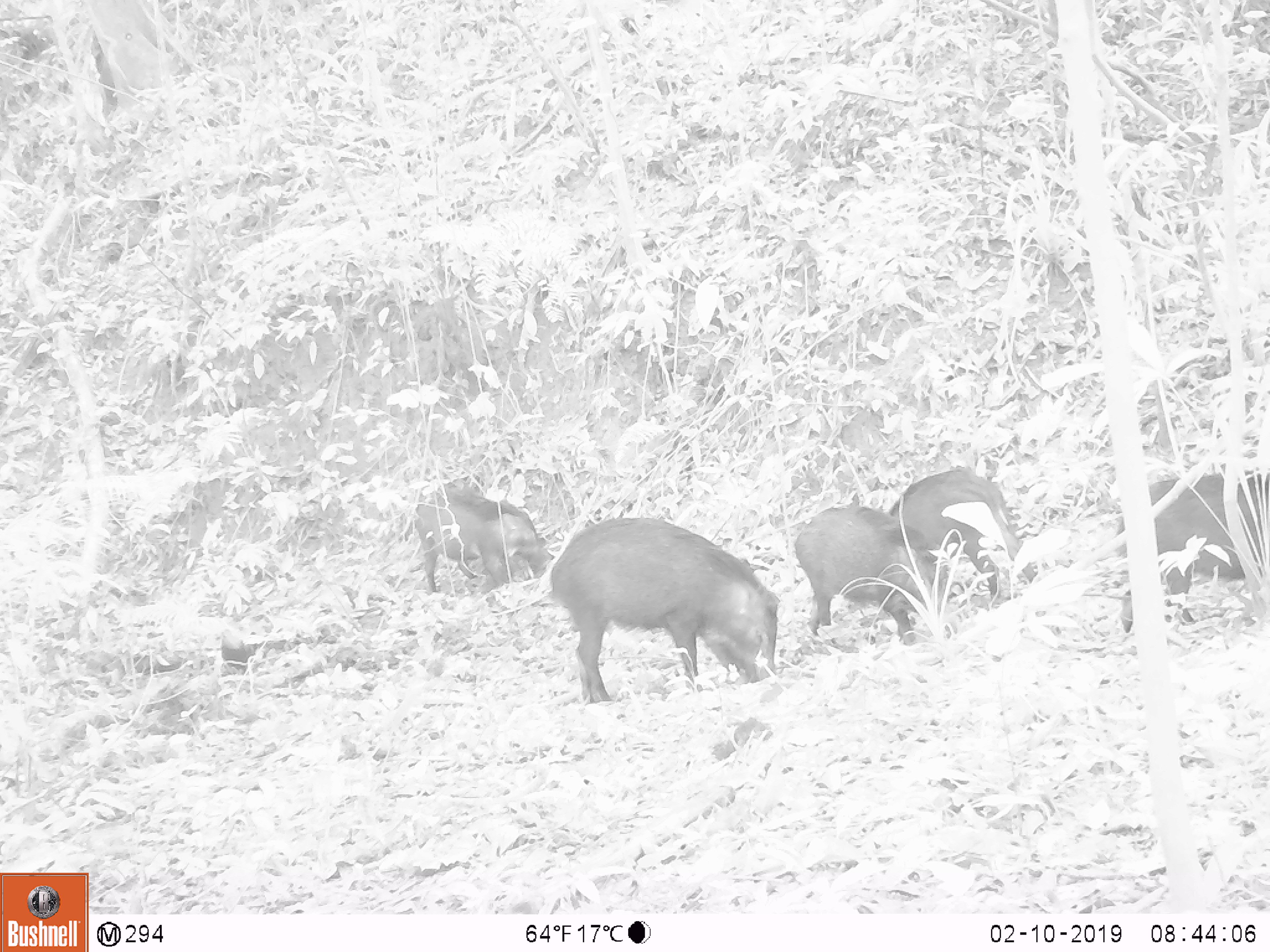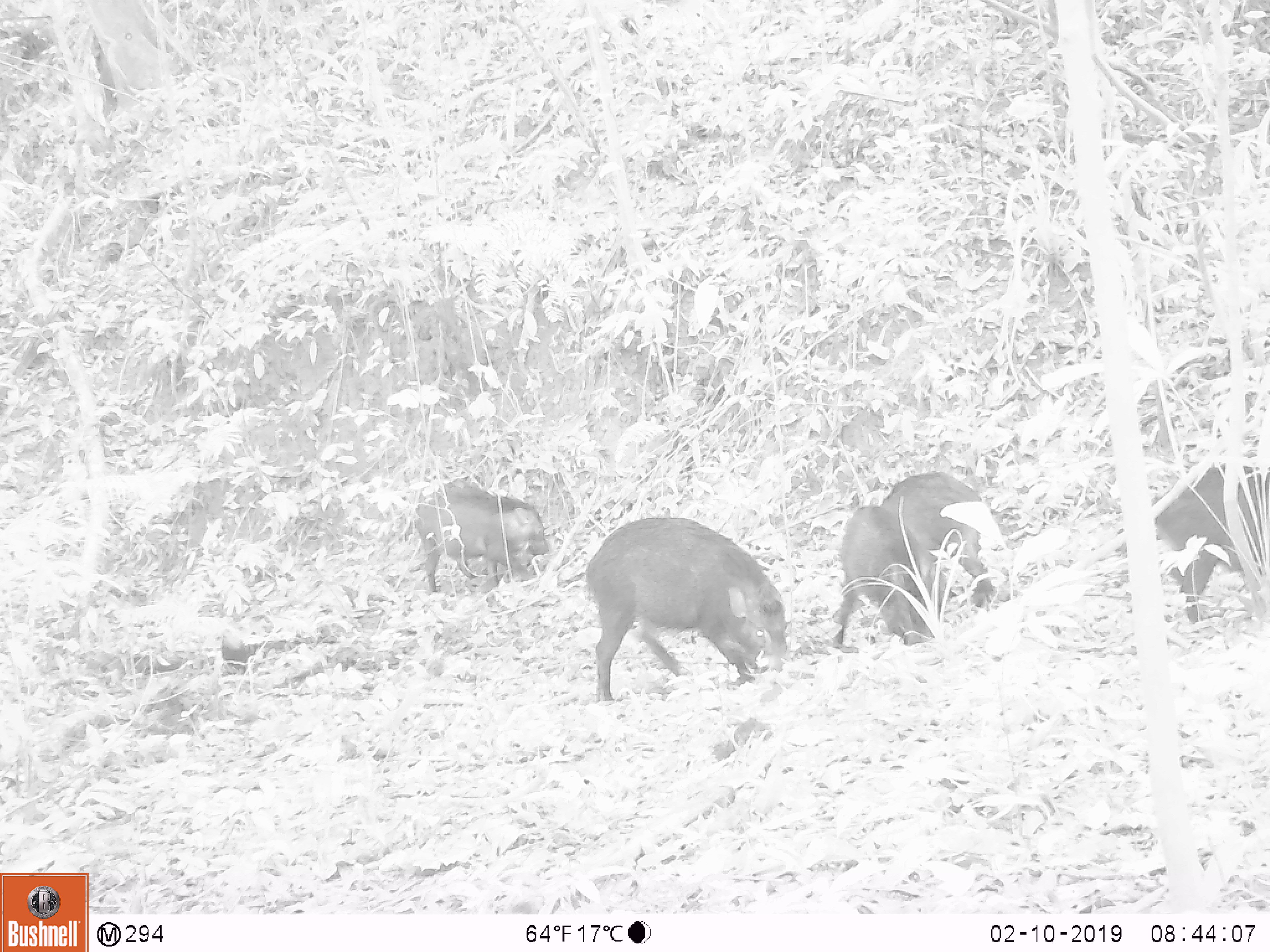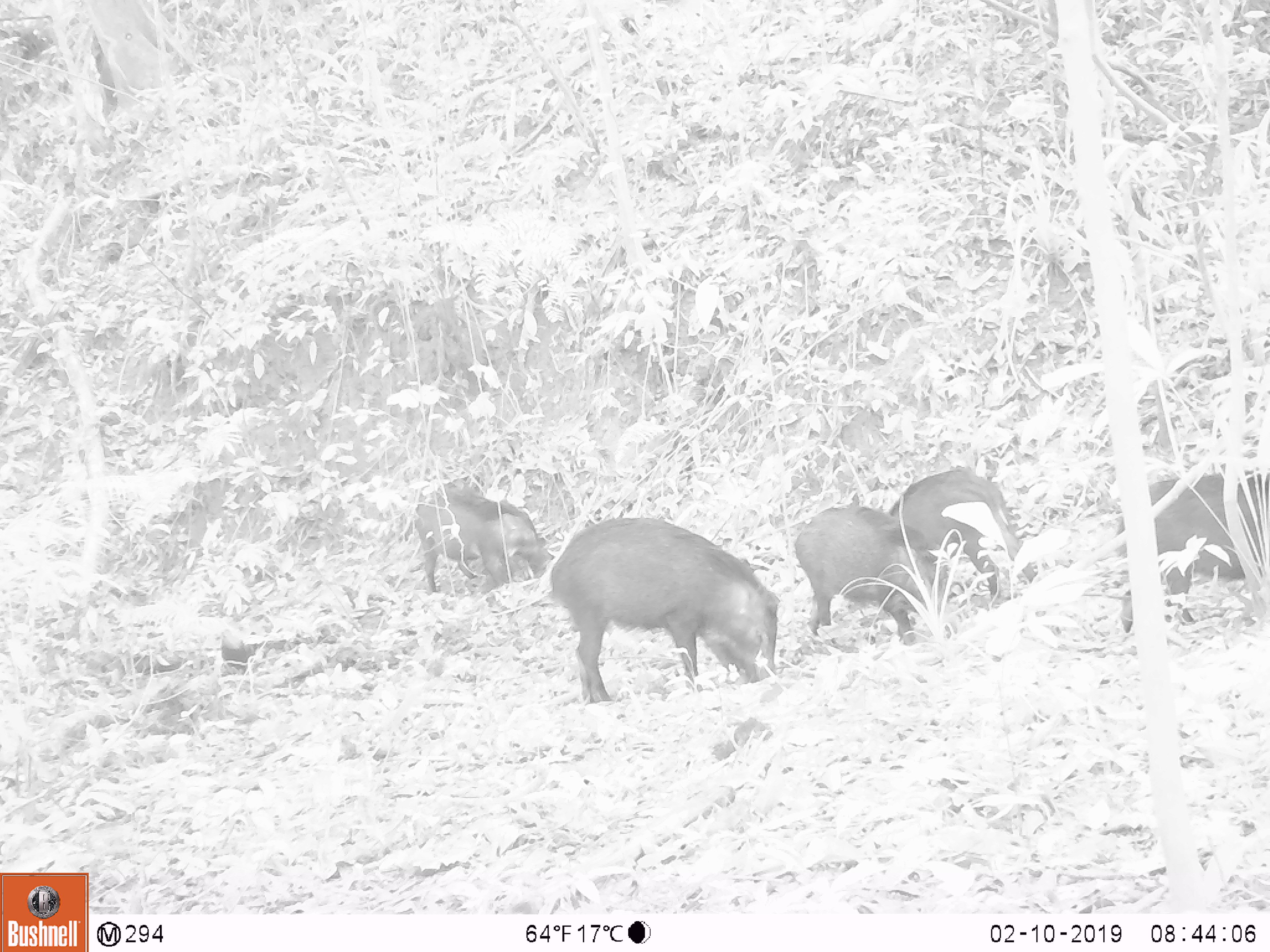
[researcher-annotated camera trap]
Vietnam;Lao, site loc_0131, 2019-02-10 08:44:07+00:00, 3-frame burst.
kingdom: Animalia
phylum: Chordata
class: Aves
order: Galliformes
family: Phasianidae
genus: Gallus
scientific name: Gallus gallus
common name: red junglefowl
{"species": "red junglefowl (Gallus gallus)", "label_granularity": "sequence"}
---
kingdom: Animalia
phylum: Chordata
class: Mammalia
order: Artiodactyla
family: Suidae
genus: Sus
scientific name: Sus scrofa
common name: eurasian wild pig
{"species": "eurasian wild pig (Sus scrofa)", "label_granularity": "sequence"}